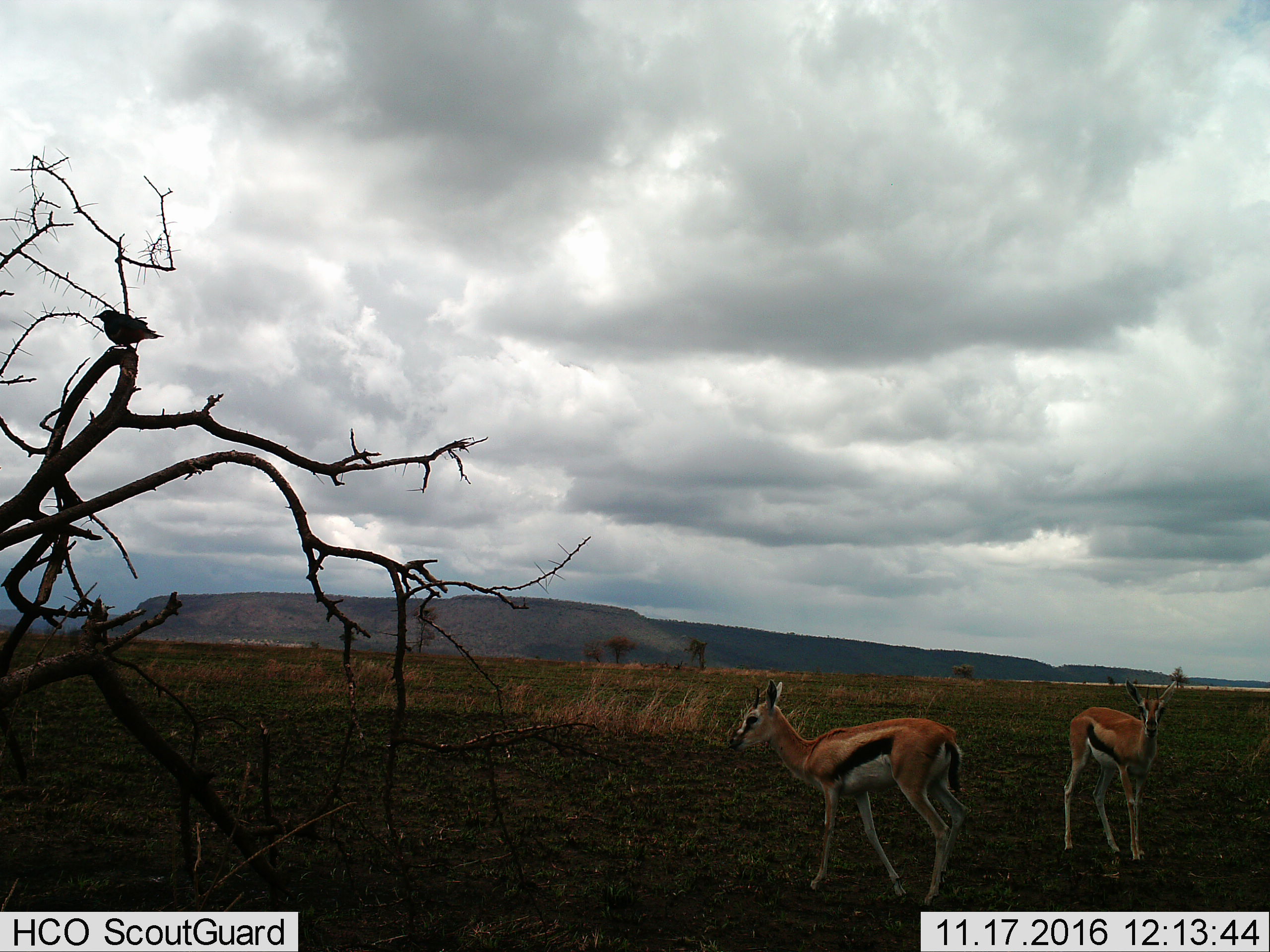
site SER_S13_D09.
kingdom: Animalia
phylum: Chordata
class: Mammalia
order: Artiodactyla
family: Bovidae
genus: Eudorcas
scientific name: Eudorcas thomsonii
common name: thomson's gazelle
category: gazellethomsons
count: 2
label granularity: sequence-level